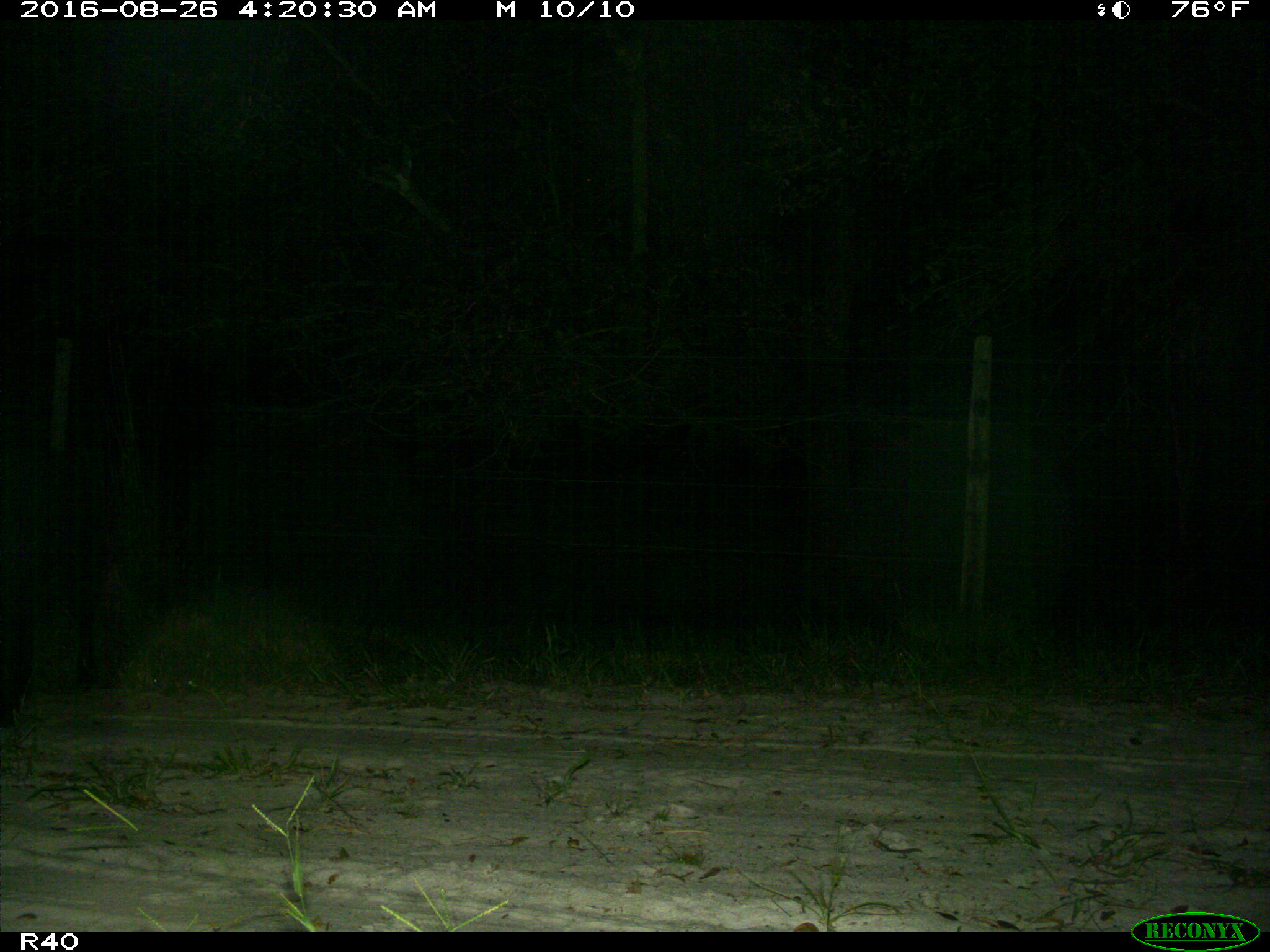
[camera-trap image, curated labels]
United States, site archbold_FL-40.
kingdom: Animalia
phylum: Chordata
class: Mammalia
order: Artiodactyla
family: Suidae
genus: Sus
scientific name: Sus scrofa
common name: wild boar